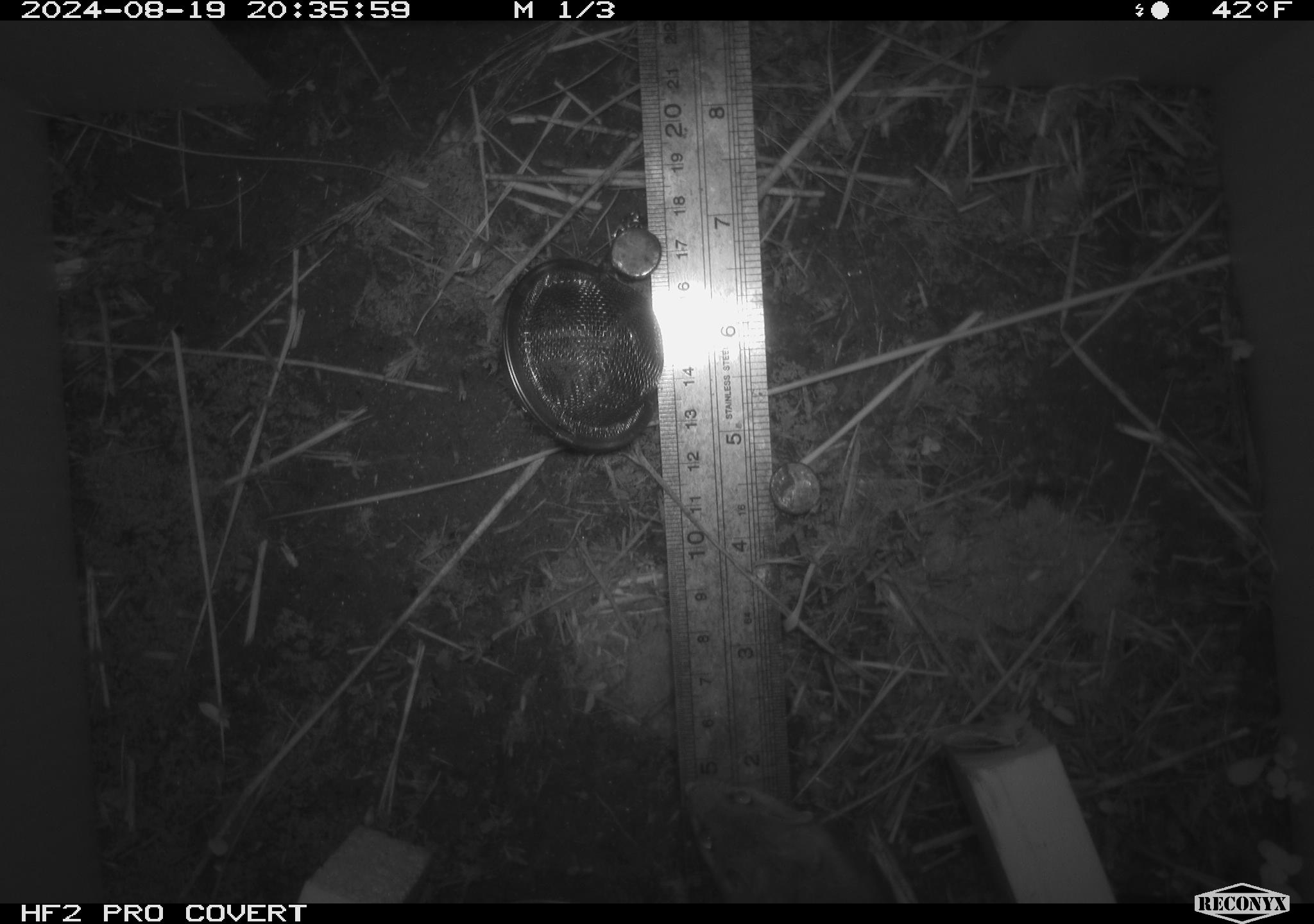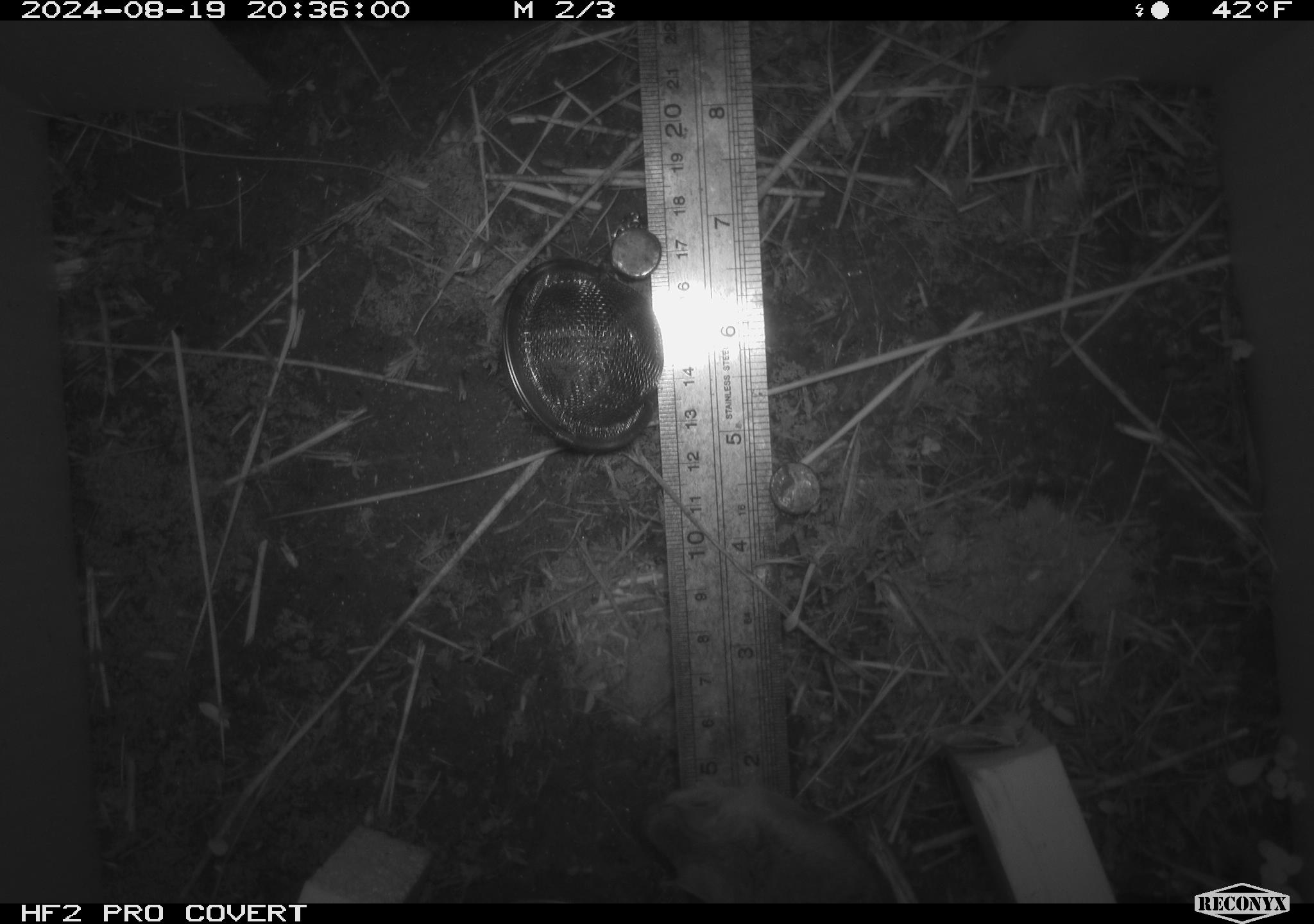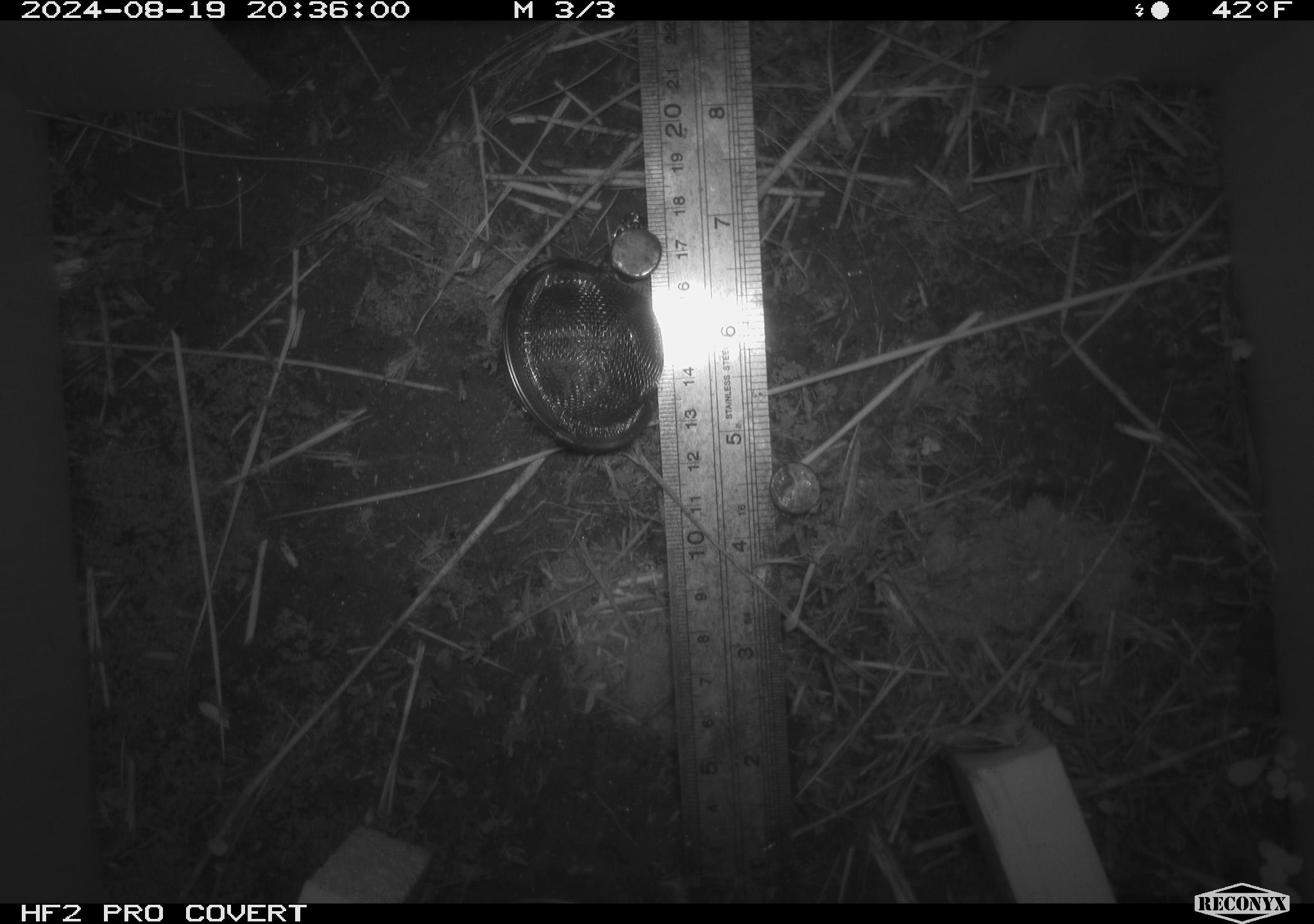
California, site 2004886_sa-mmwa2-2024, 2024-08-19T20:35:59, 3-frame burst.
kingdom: Animalia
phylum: Chordata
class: Mammalia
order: Rodentia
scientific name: Rodentia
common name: mouse species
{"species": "mouse species (Rodentia)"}